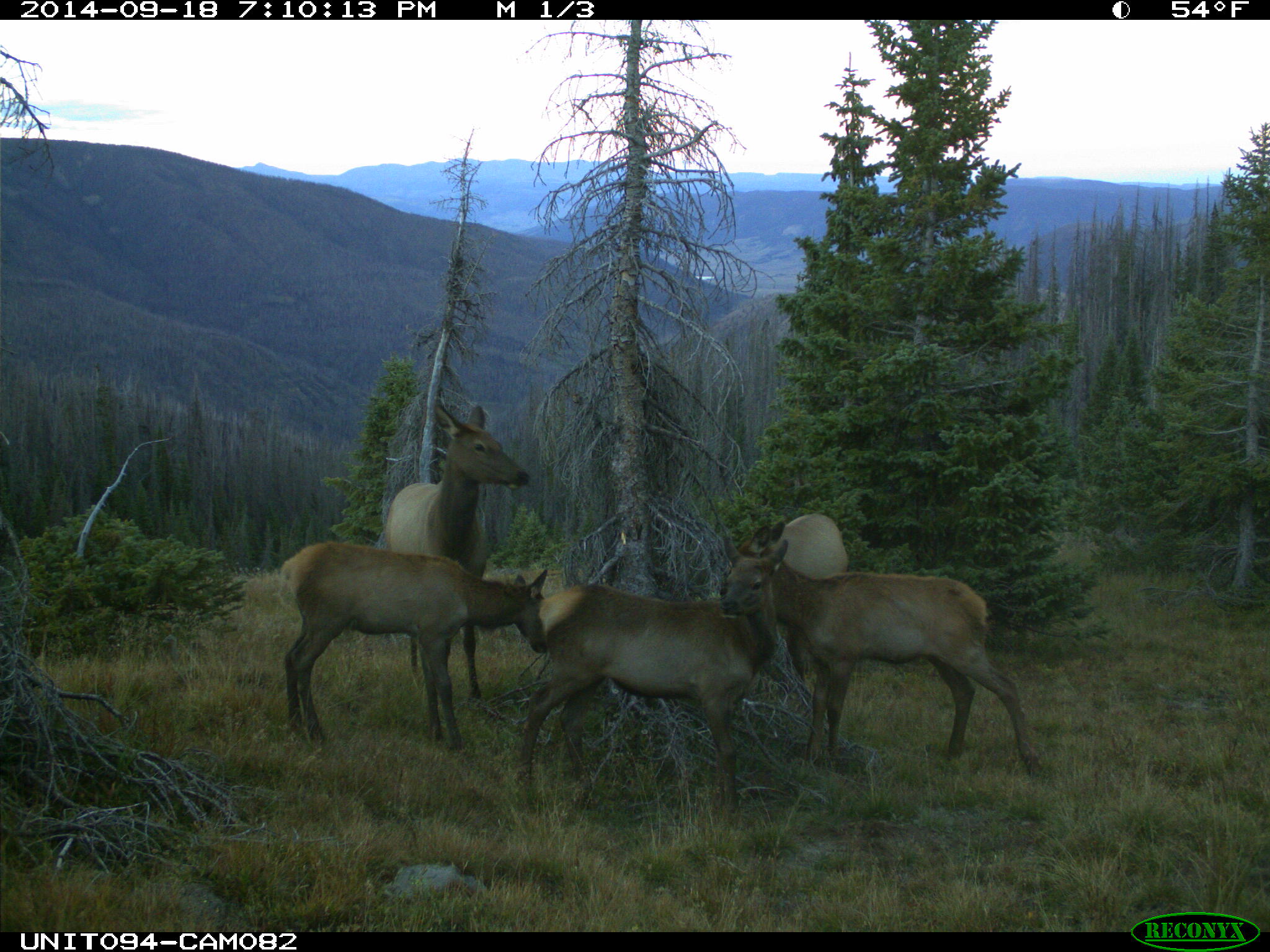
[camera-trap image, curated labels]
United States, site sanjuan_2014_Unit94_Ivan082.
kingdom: Animalia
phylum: Chordata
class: Mammalia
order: Artiodactyla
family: Cervidae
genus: Cervus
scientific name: Cervus elaphus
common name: red deer